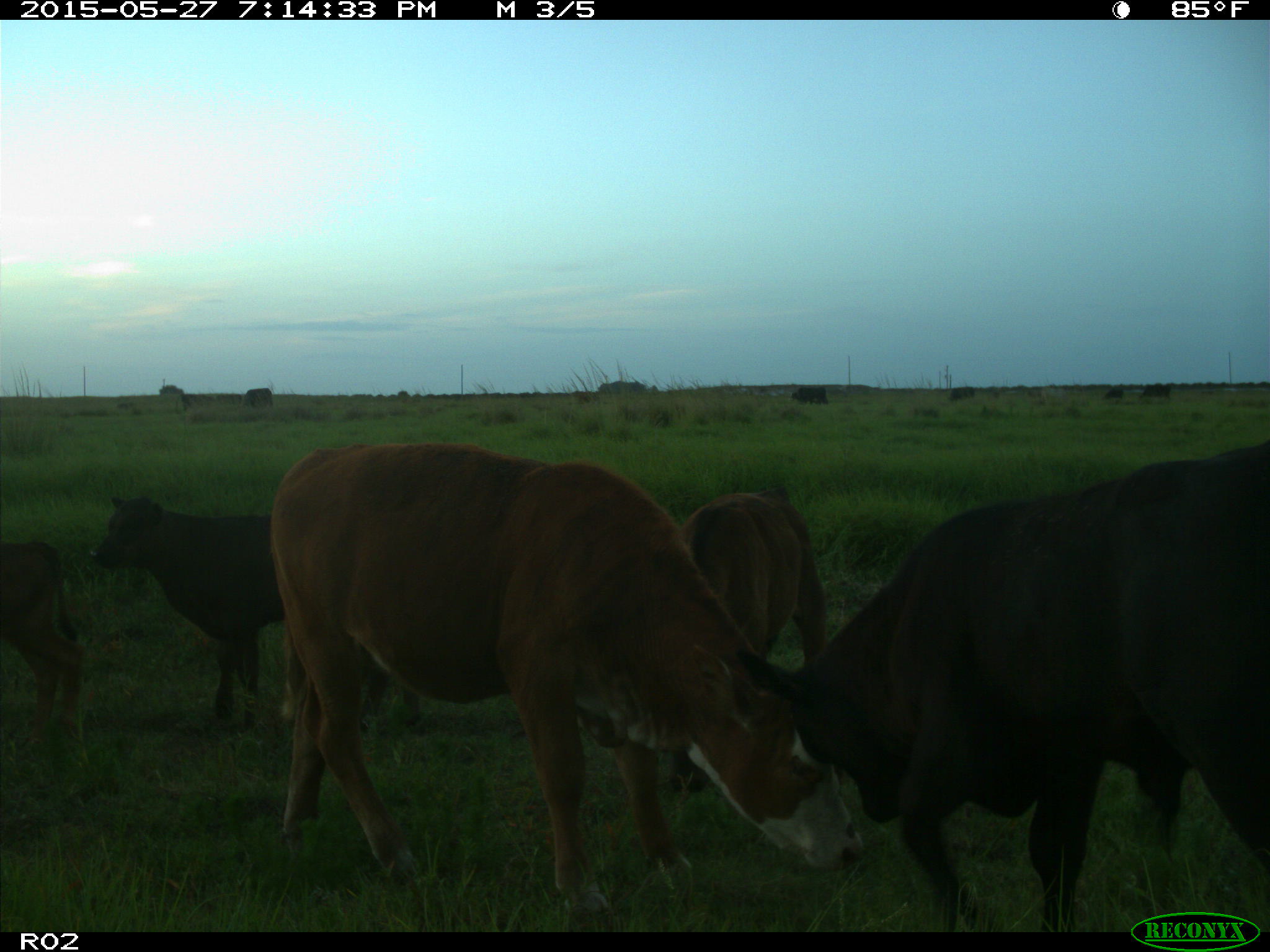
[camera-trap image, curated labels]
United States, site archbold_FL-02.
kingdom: Animalia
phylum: Chordata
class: Mammalia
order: Artiodactyla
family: Bovidae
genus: Bos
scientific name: Bos taurus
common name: domestic cow